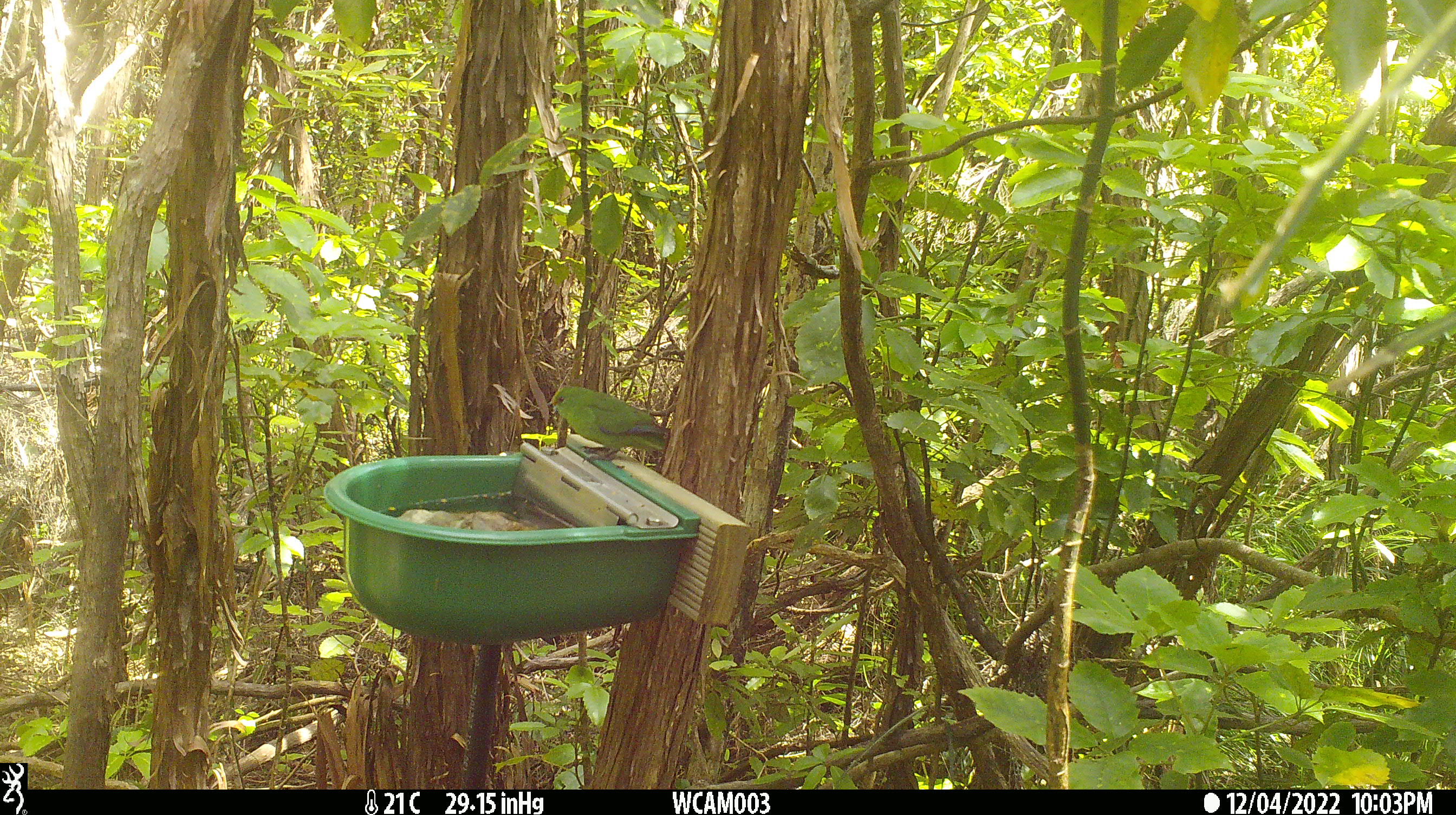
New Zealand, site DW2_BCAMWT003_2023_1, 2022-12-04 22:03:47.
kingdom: Animalia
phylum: Chordata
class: Aves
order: Psittaciformes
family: Psittaculidae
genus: Cyanoramphus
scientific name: Cyanoramphus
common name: parakeet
Parakeet (Cyanoramphus).